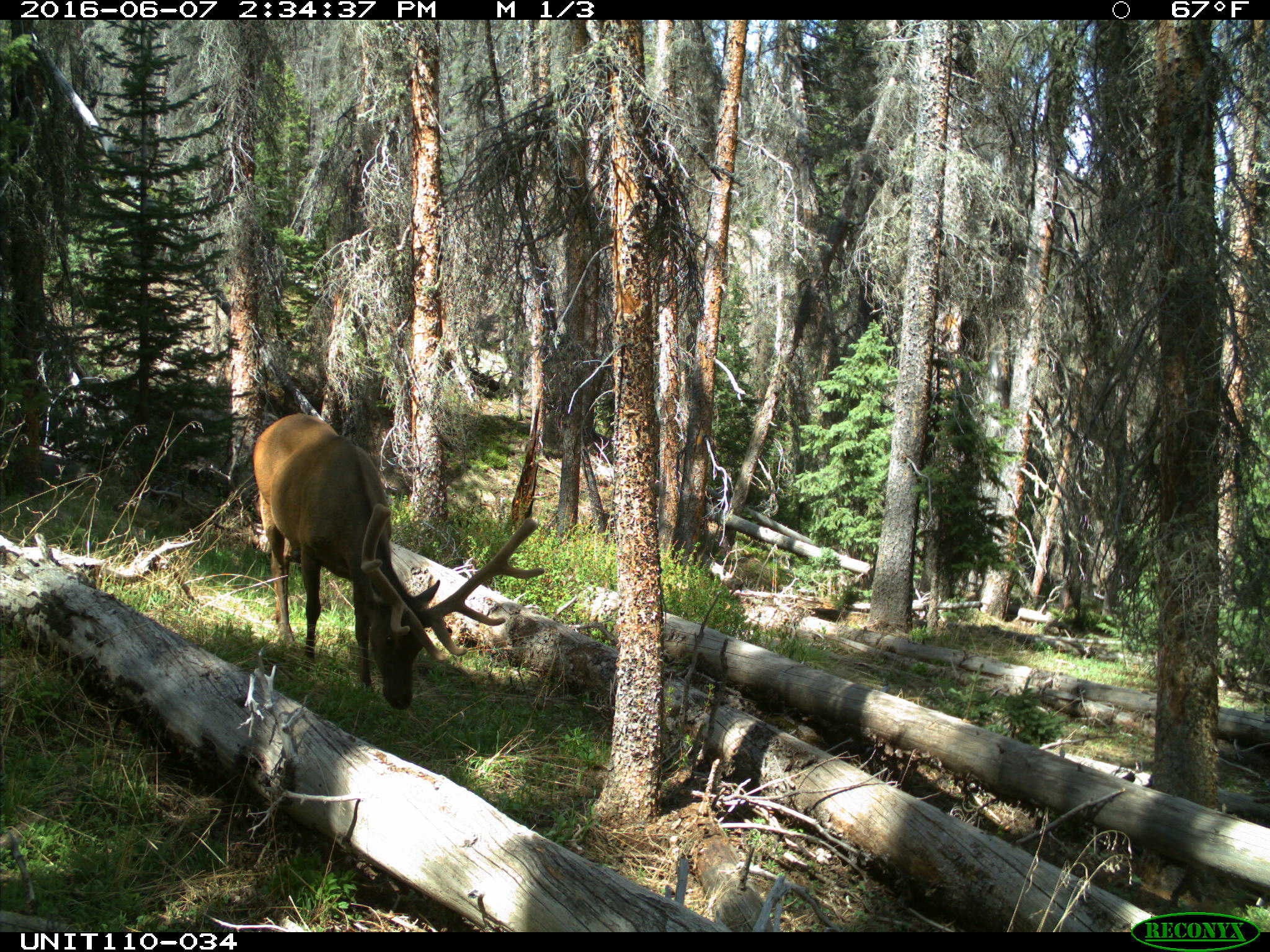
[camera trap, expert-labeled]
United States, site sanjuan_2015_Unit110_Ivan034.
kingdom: Animalia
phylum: Chordata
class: Mammalia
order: Artiodactyla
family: Cervidae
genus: Cervus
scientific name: Cervus elaphus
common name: red deer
Cervus elaphus (red deer).